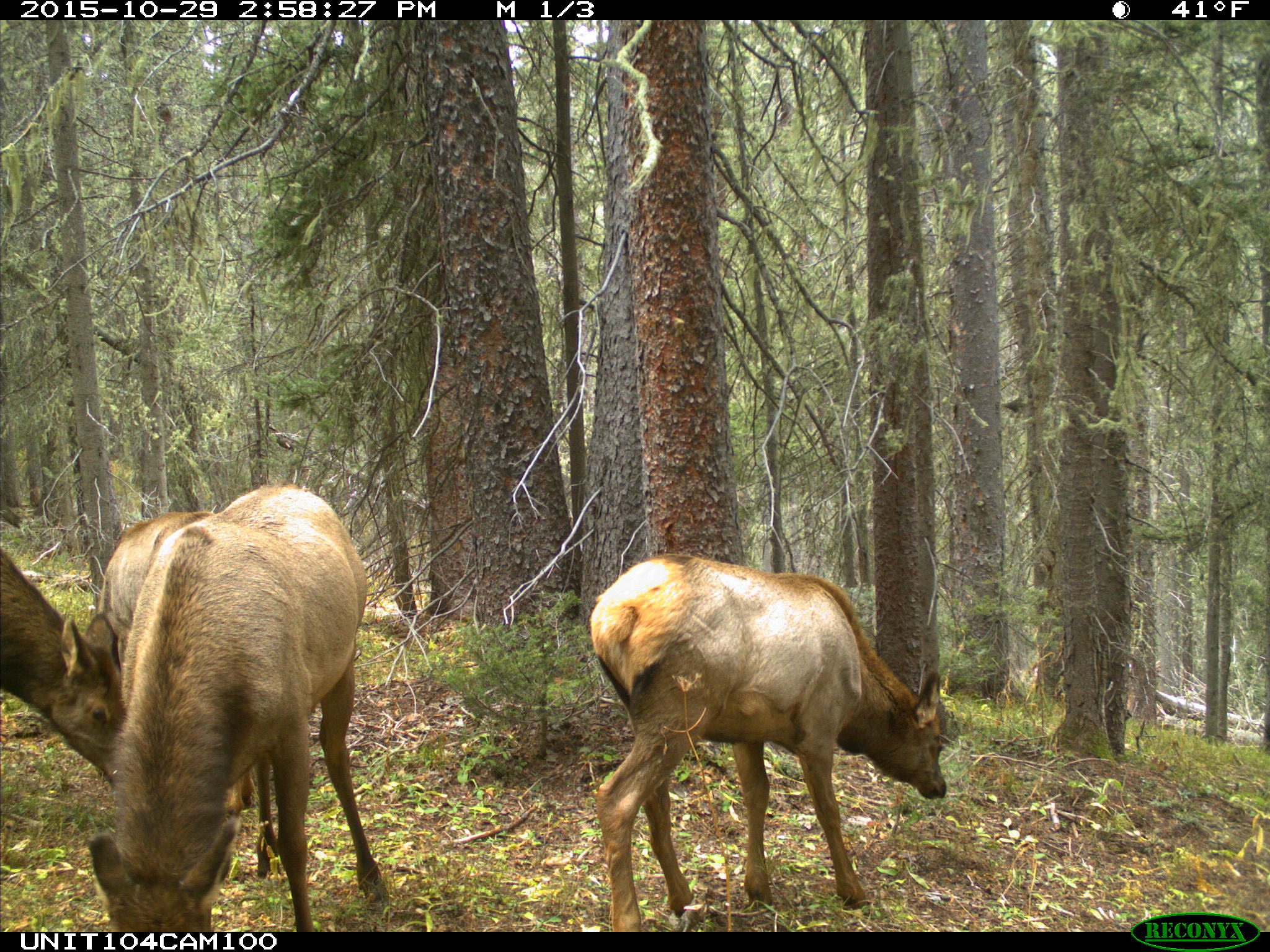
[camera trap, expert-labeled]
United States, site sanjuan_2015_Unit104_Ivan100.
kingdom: Animalia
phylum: Chordata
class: Mammalia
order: Artiodactyla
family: Cervidae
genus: Cervus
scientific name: Cervus elaphus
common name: red deer